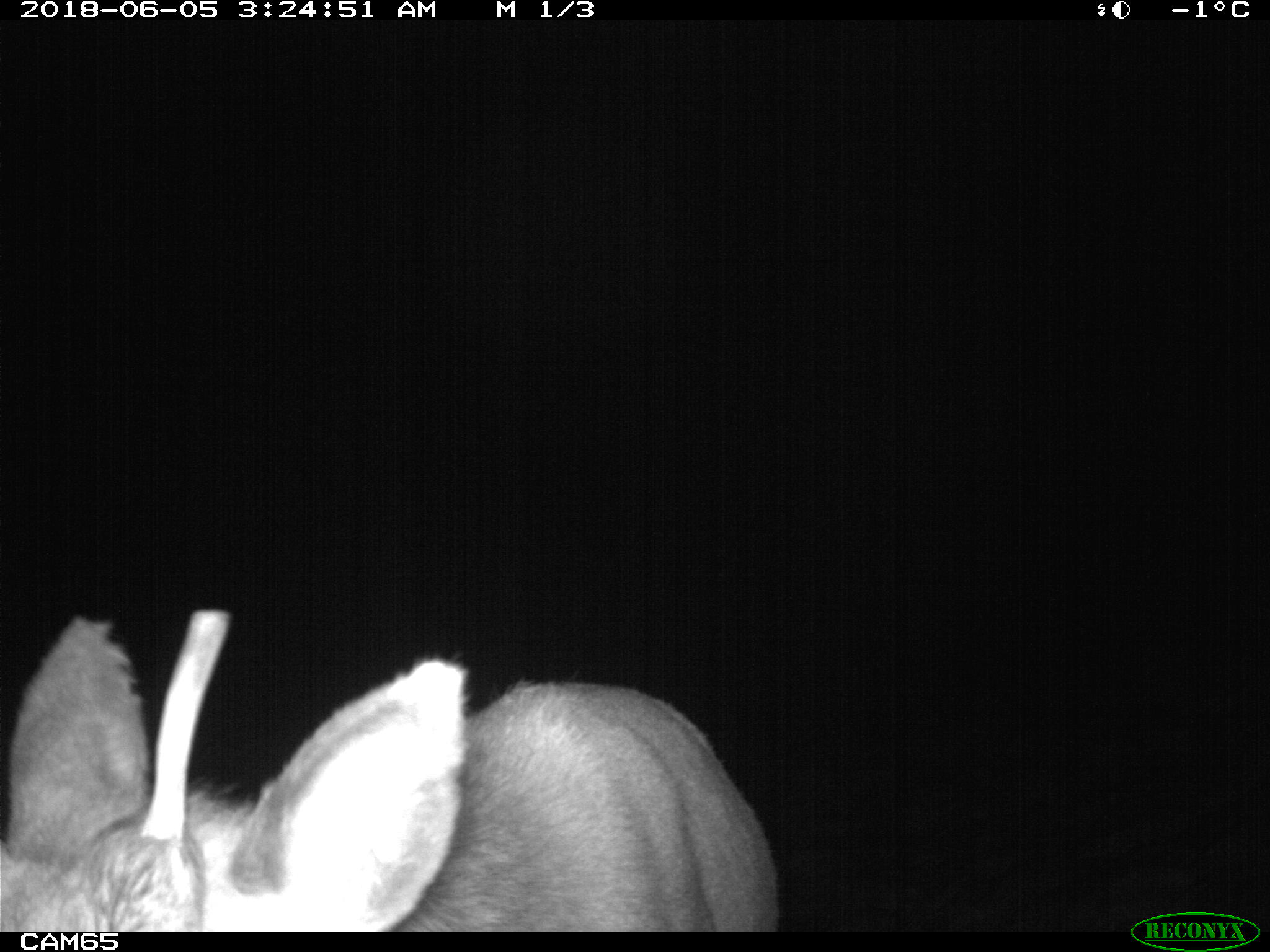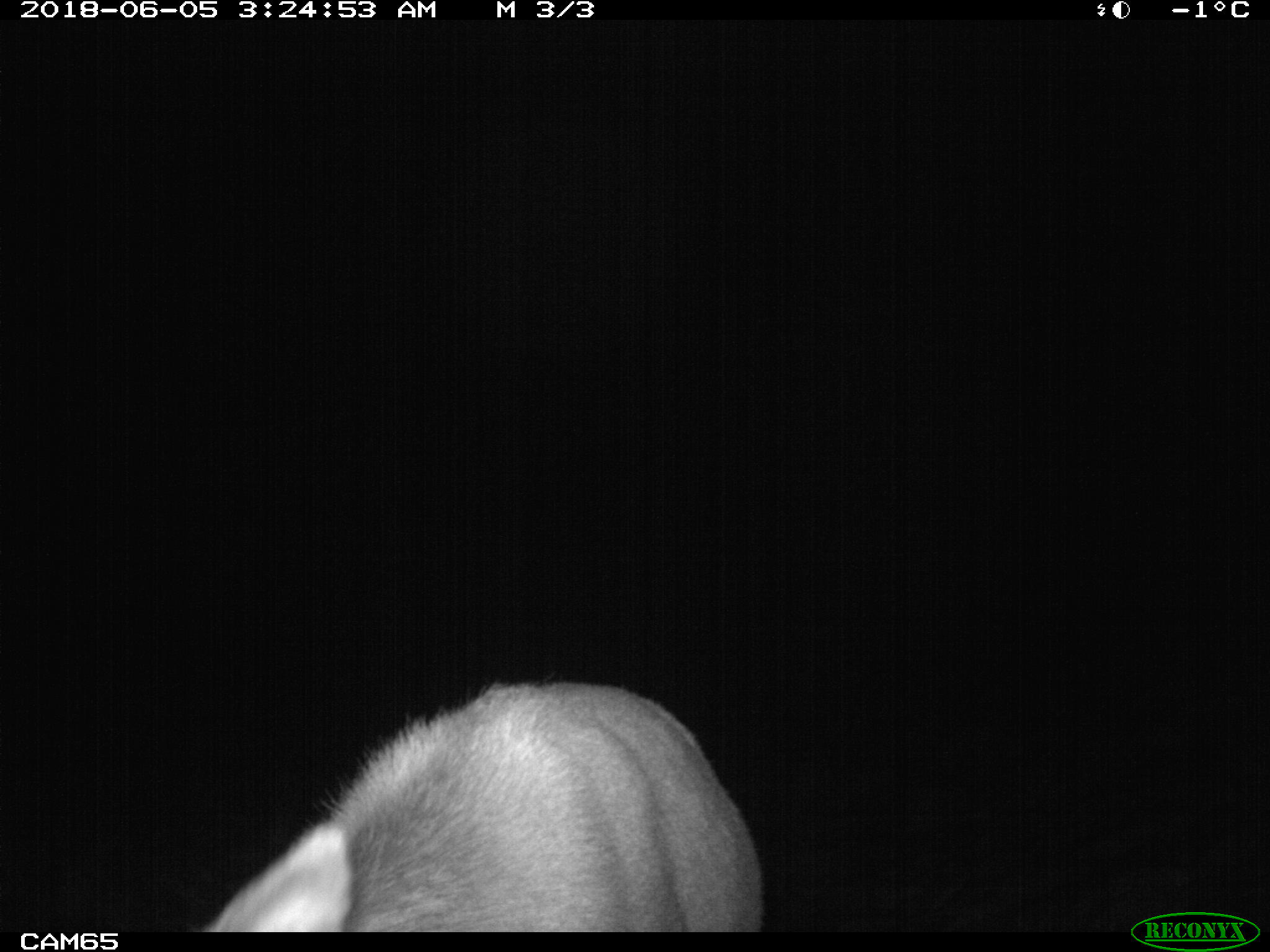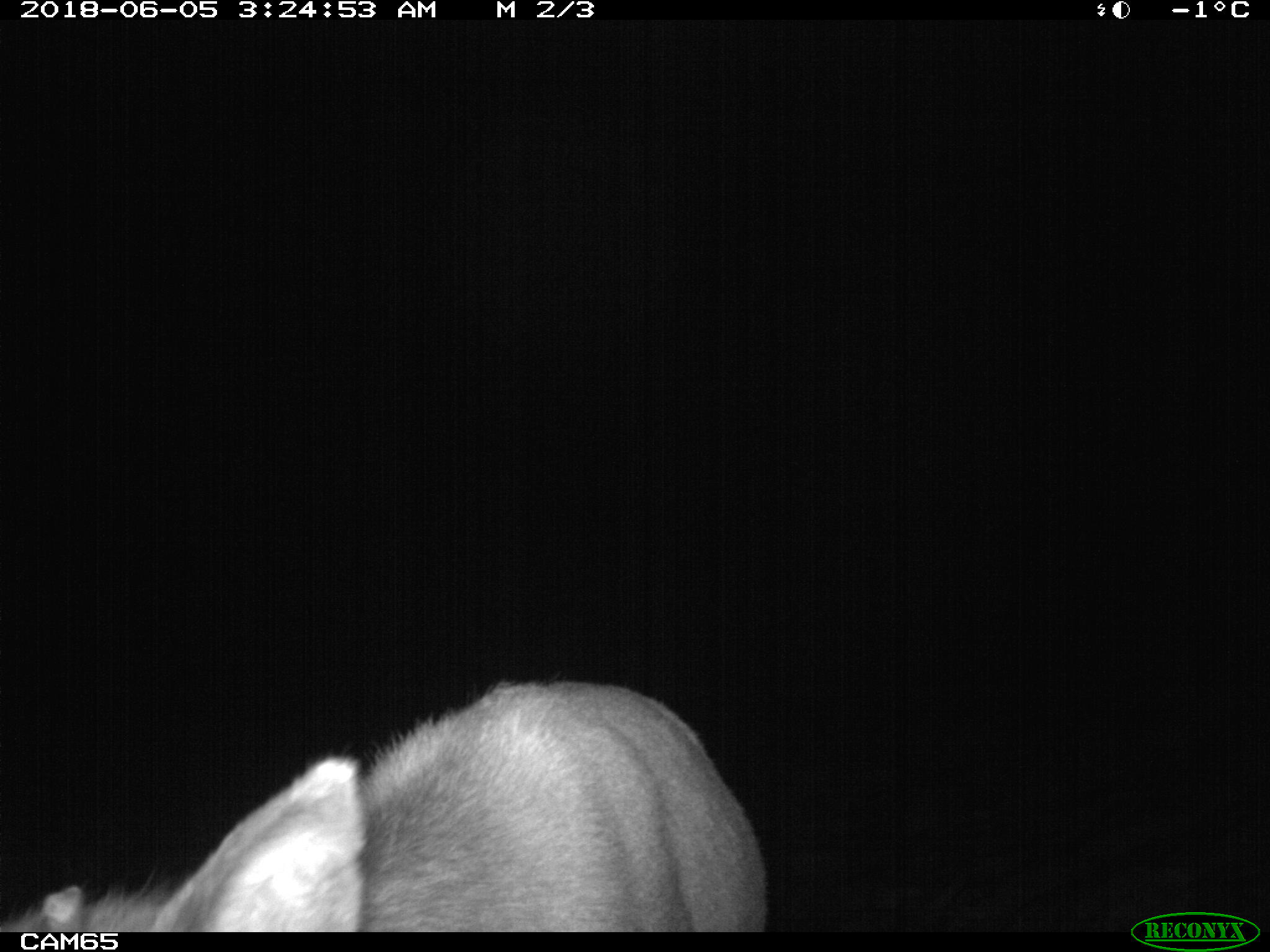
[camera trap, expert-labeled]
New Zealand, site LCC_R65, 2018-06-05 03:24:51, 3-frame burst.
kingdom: Animalia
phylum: Chordata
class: Mammalia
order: Artiodactyla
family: Cervidae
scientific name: Cervidae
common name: deer